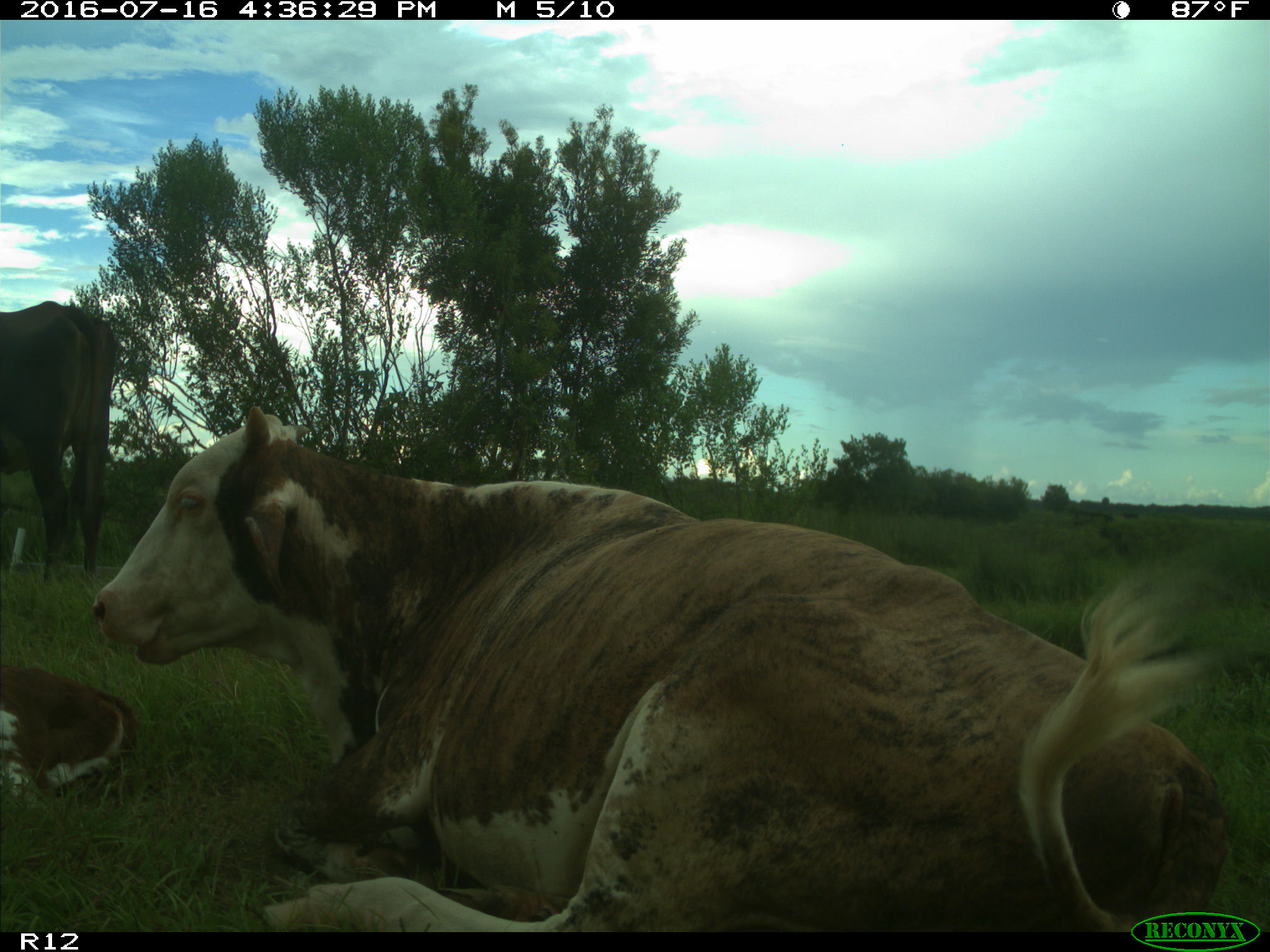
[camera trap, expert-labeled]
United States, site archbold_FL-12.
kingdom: Animalia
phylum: Chordata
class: Mammalia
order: Artiodactyla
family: Bovidae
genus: Bos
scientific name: Bos taurus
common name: domestic cow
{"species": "Bos taurus (domestic cow)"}